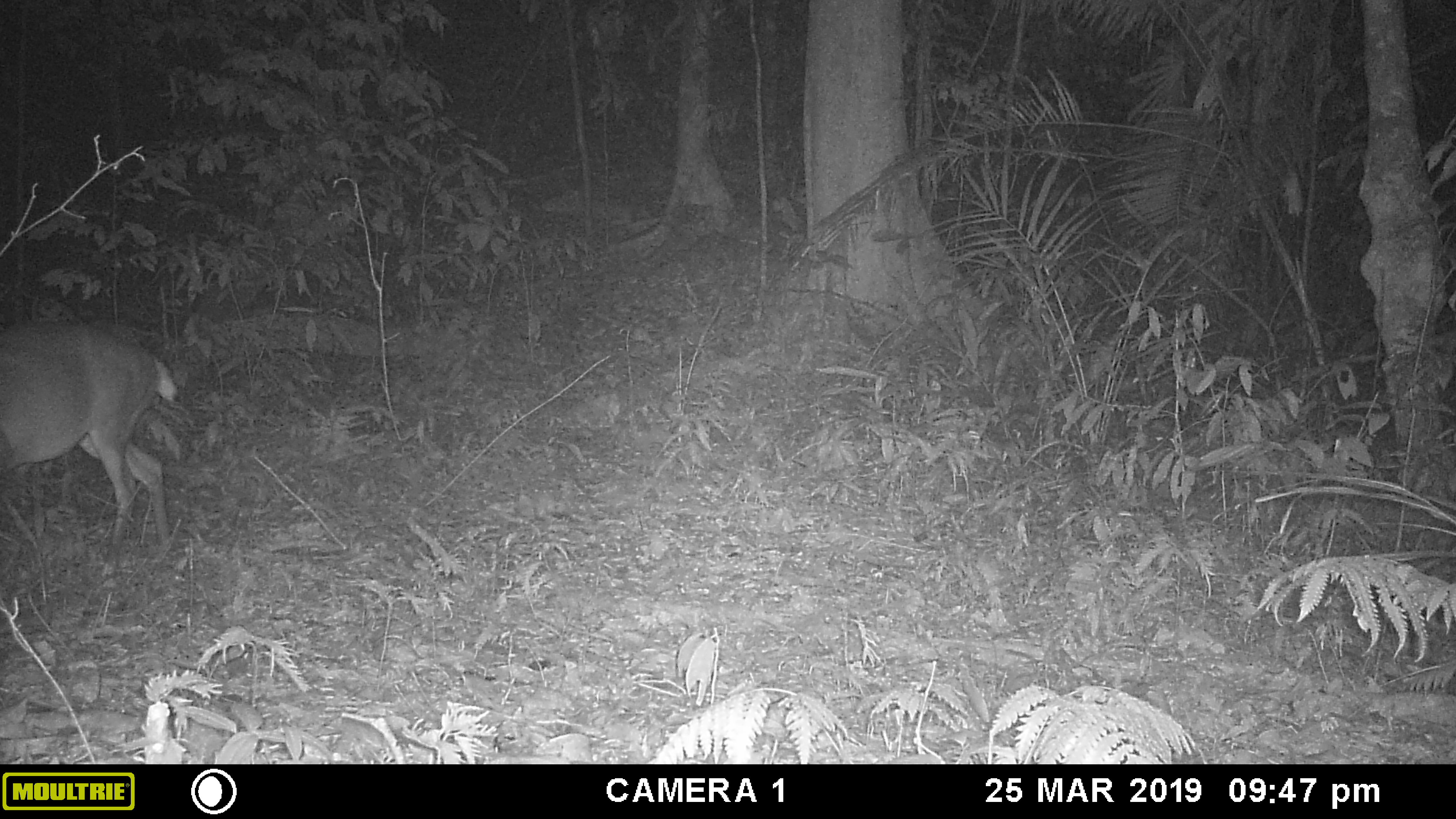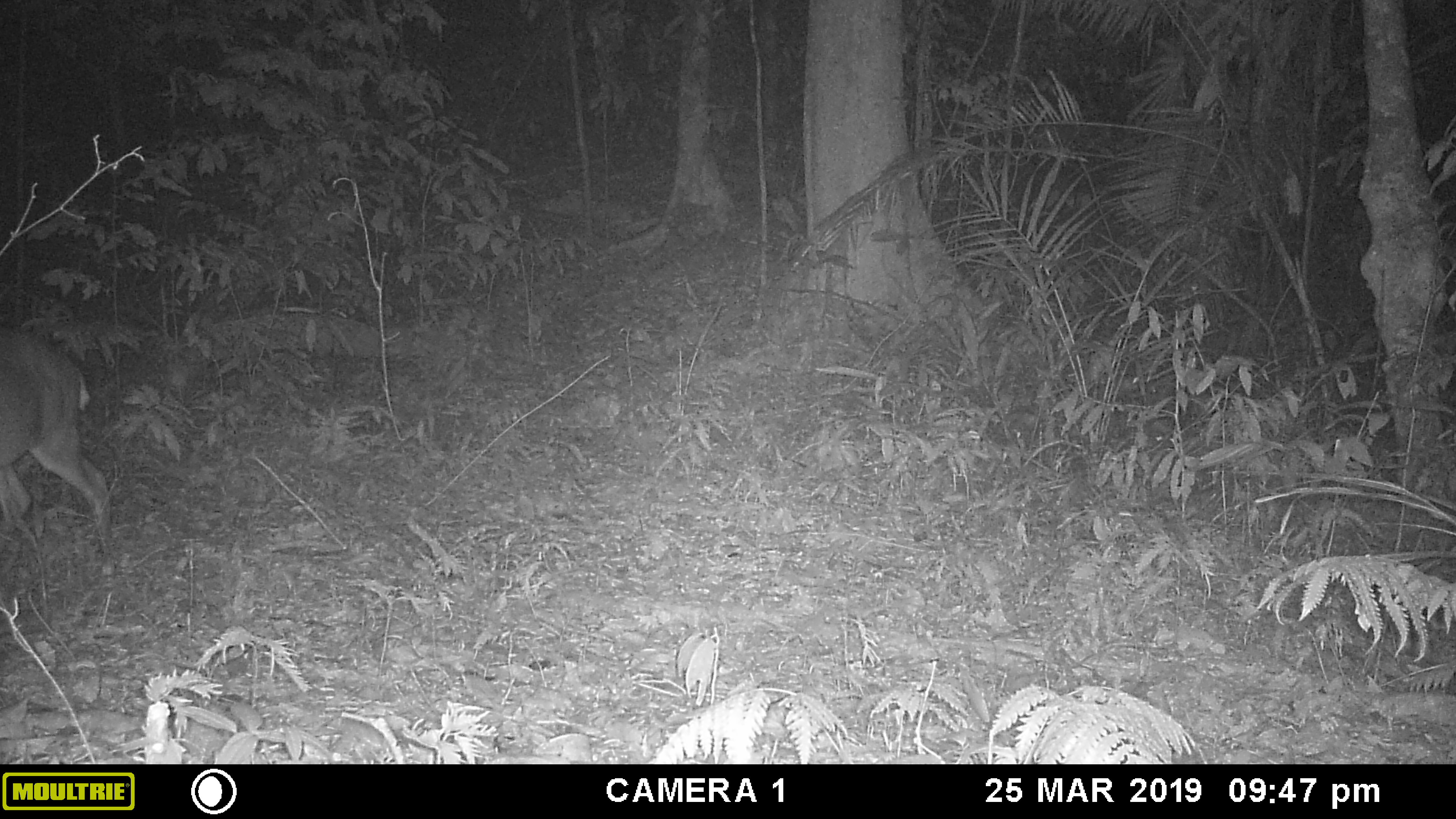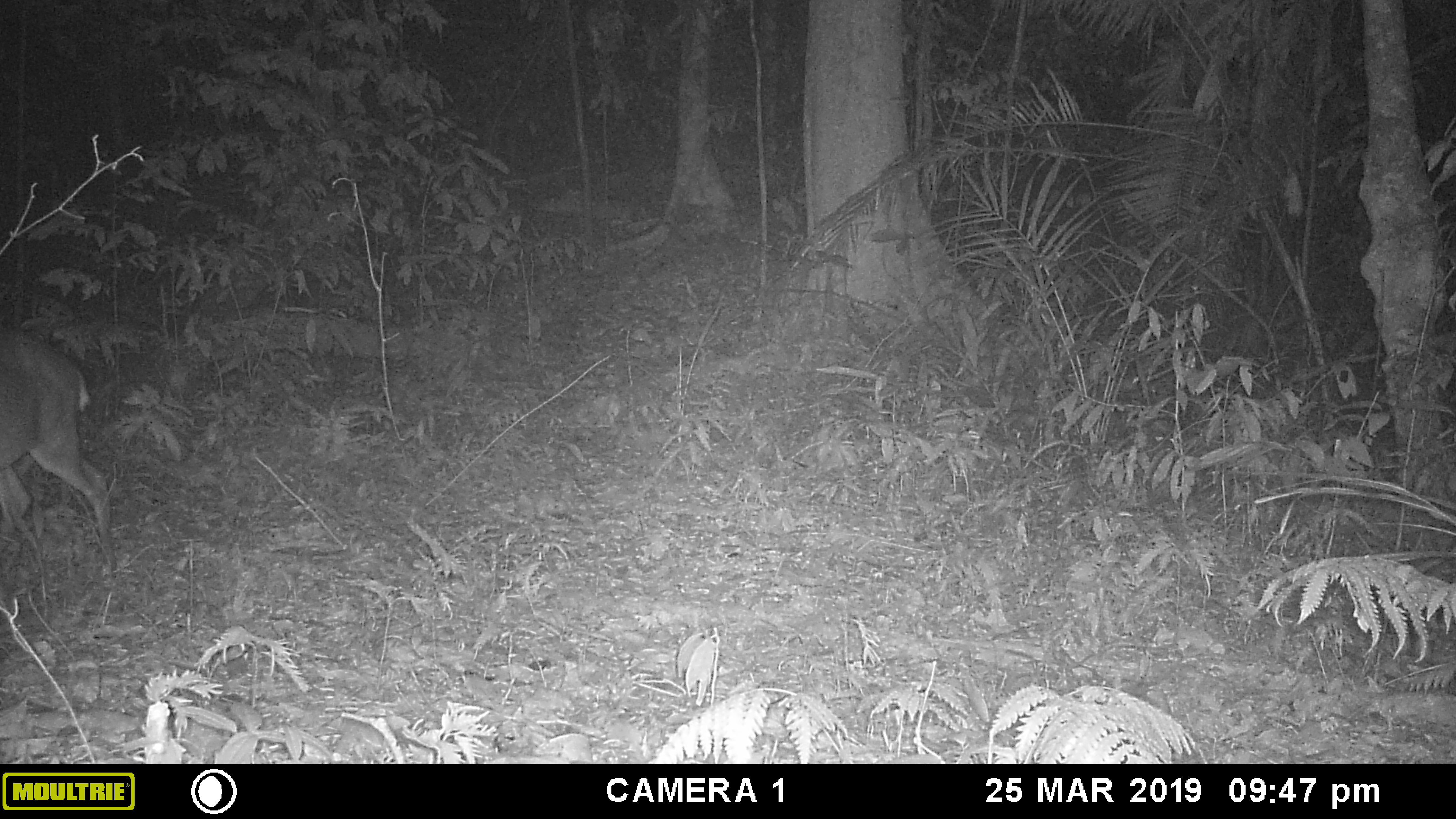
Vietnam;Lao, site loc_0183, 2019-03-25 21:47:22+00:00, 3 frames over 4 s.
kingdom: Animalia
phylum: Chordata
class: Mammalia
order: Artiodactyla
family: Cervidae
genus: Muntiacus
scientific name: Muntiacus vuquangensis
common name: large-antlered muntjac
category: large antlered muntjac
Large antlered muntjac (large-antlered muntjac) (Muntiacus vuquangensis). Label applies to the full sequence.